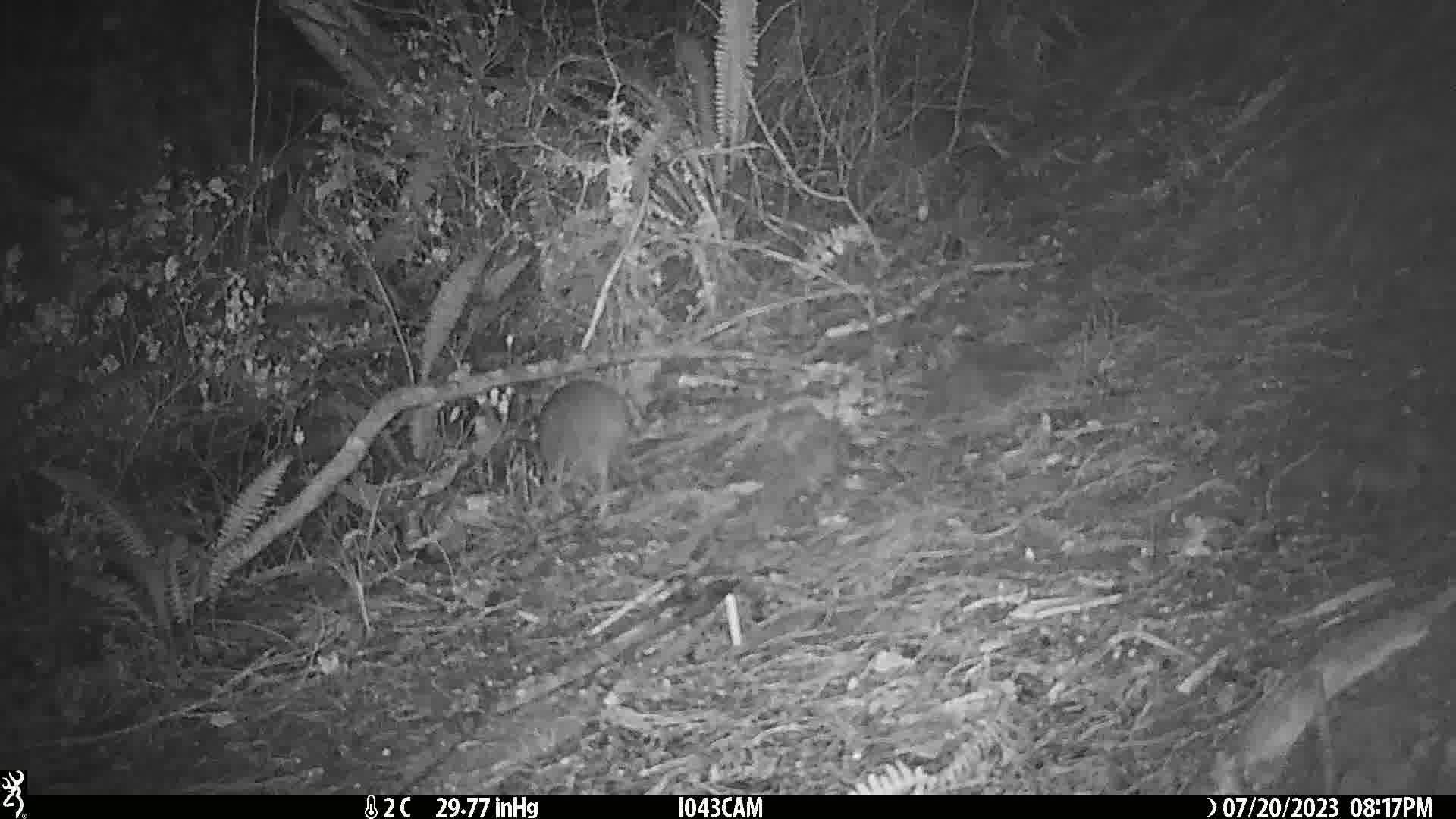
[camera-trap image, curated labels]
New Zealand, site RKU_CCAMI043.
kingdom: Animalia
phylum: Chordata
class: Aves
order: Apterygiformes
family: Apterygidae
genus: Apteryx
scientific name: Apteryx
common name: kiwi